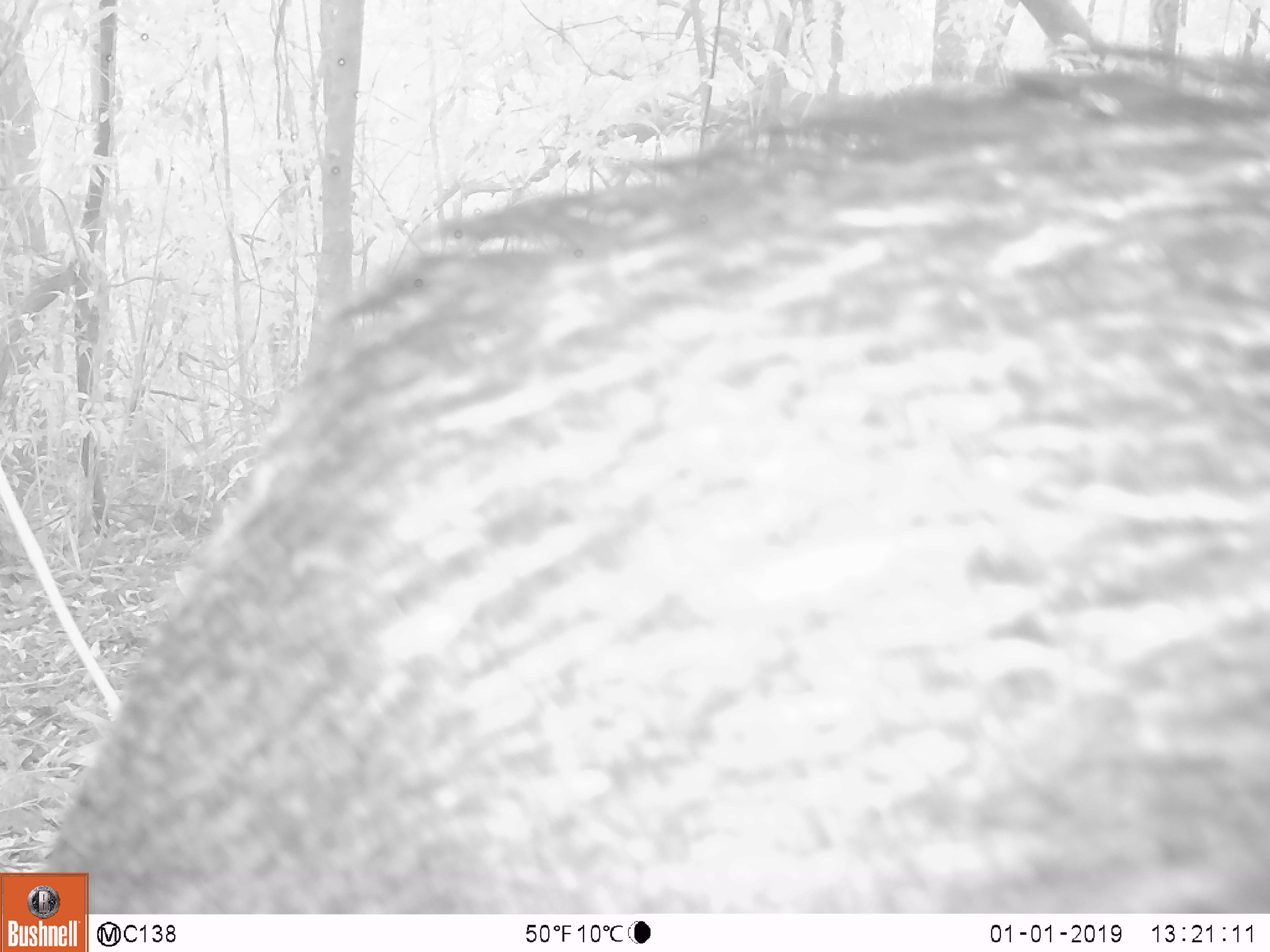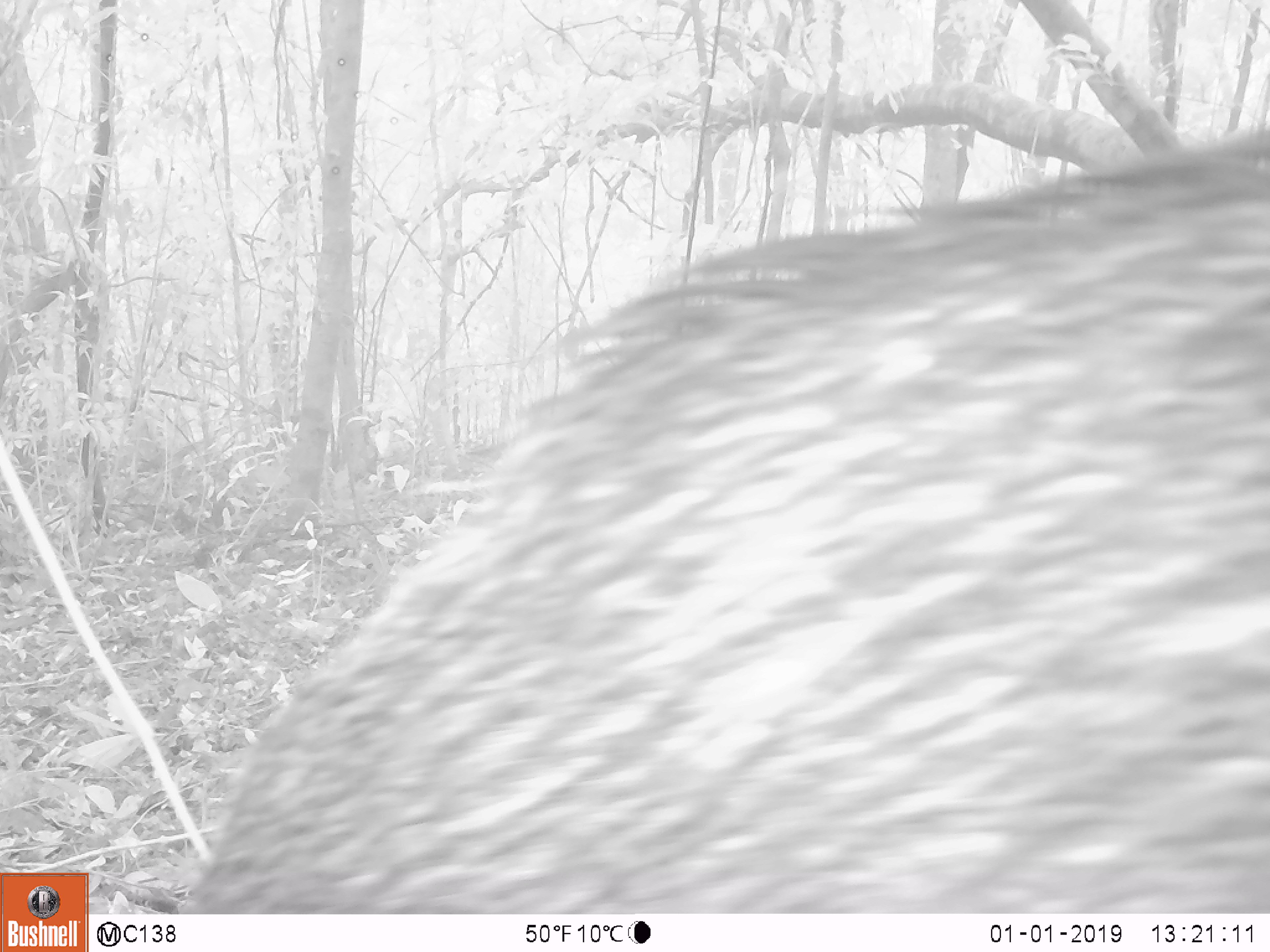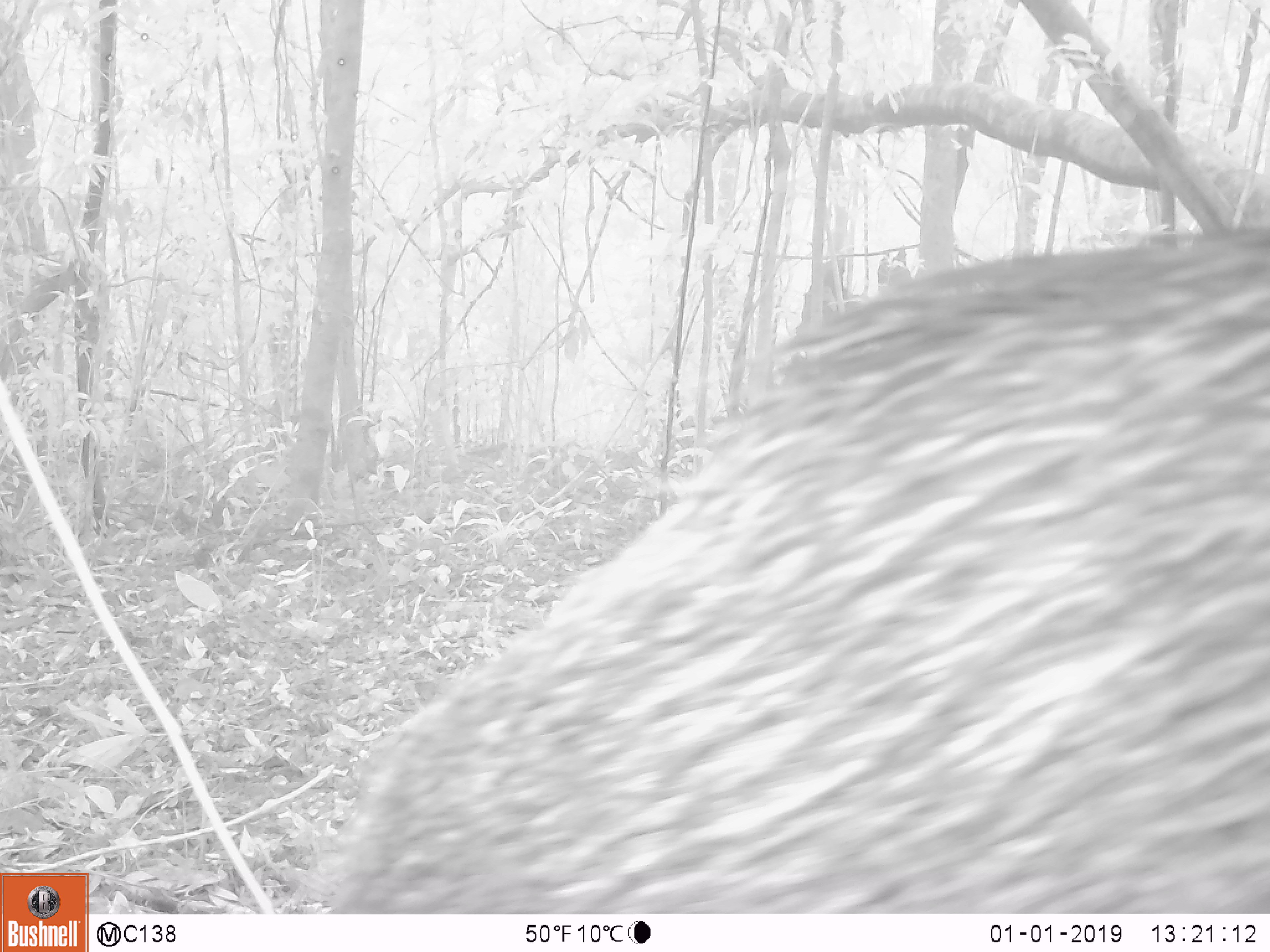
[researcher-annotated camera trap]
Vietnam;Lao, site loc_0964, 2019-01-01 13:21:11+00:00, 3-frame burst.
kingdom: Animalia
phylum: Chordata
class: Mammalia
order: Artiodactyla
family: Suidae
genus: Sus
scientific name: Sus scrofa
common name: eurasian wild pig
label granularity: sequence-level